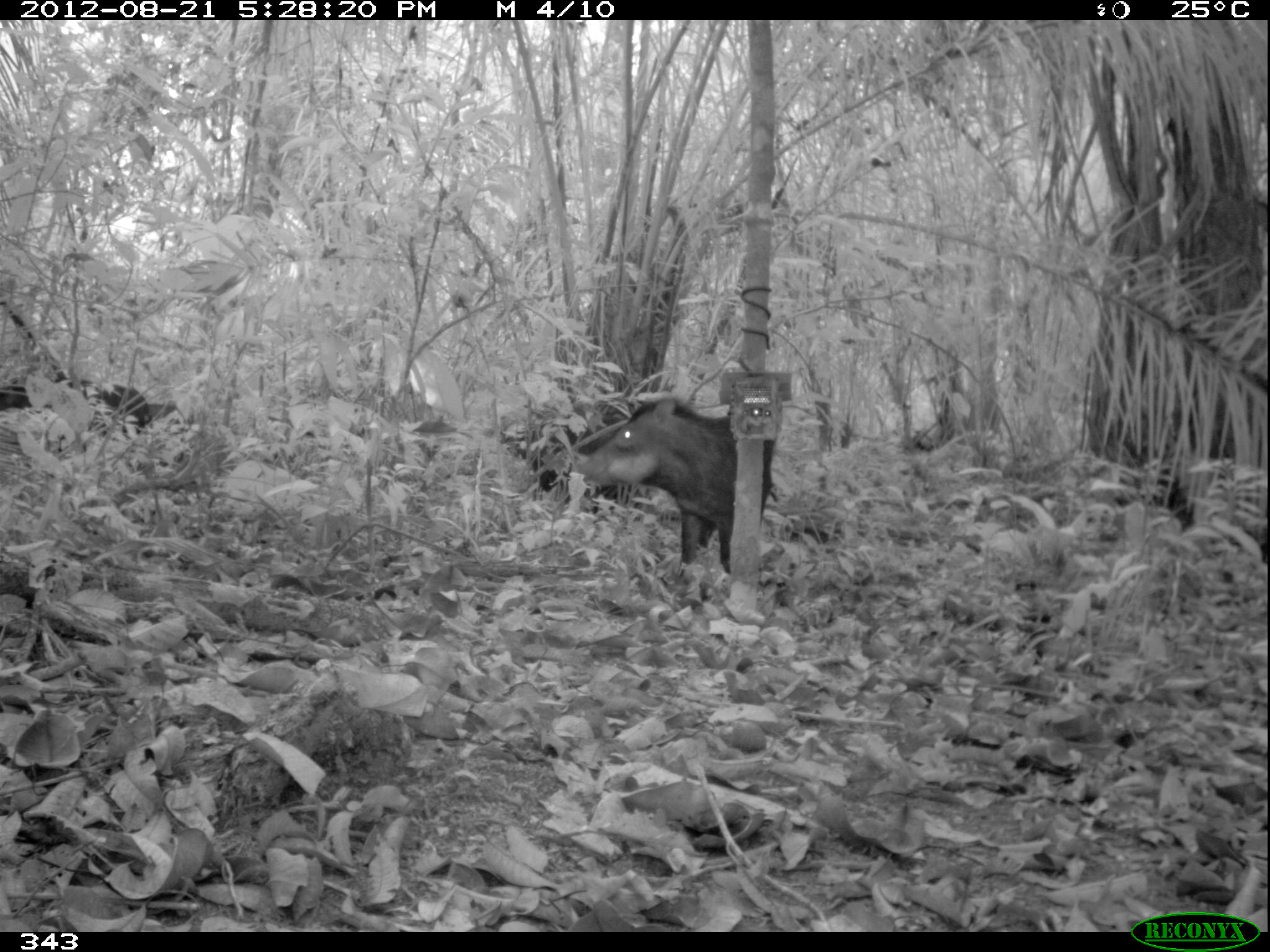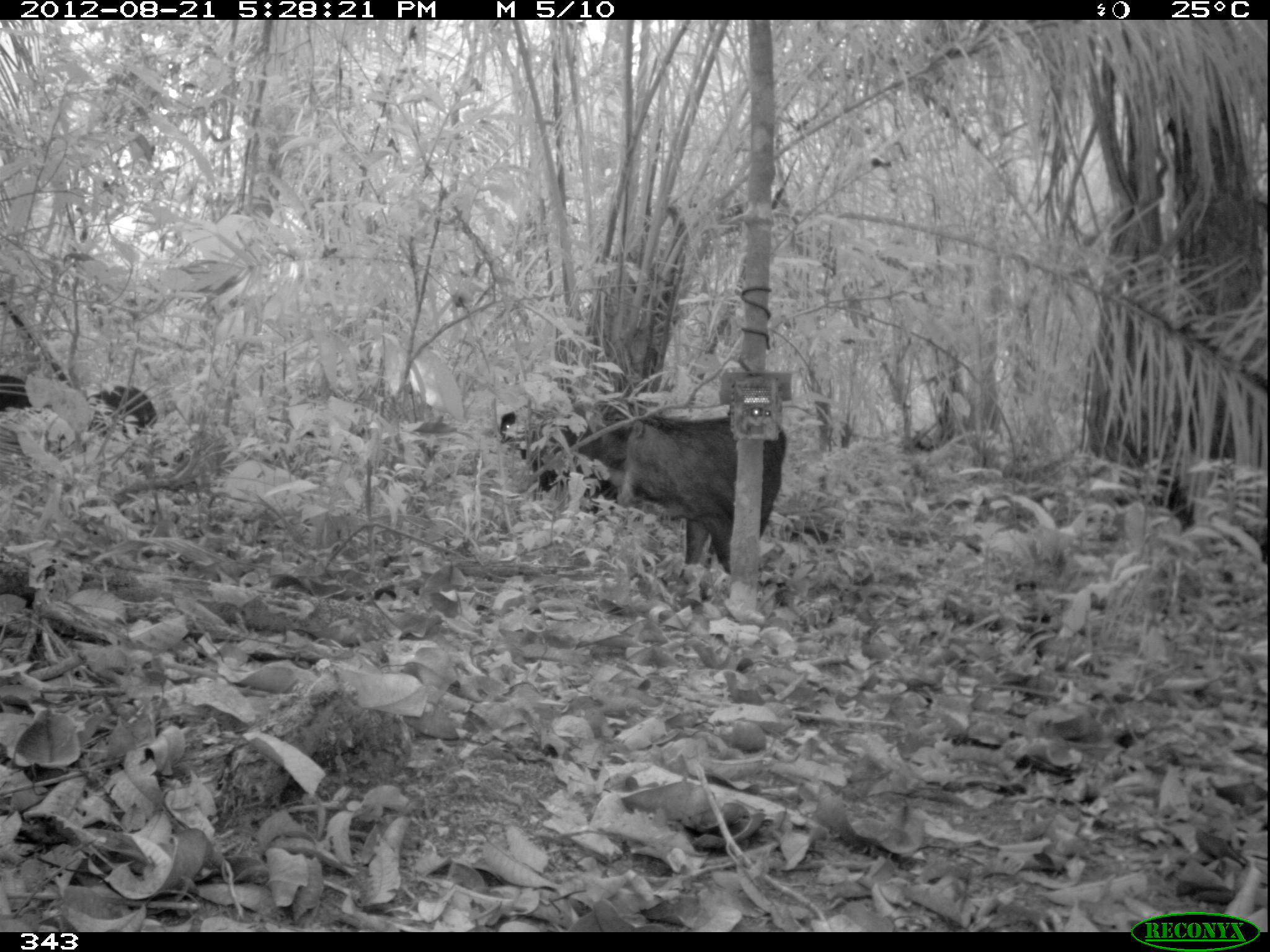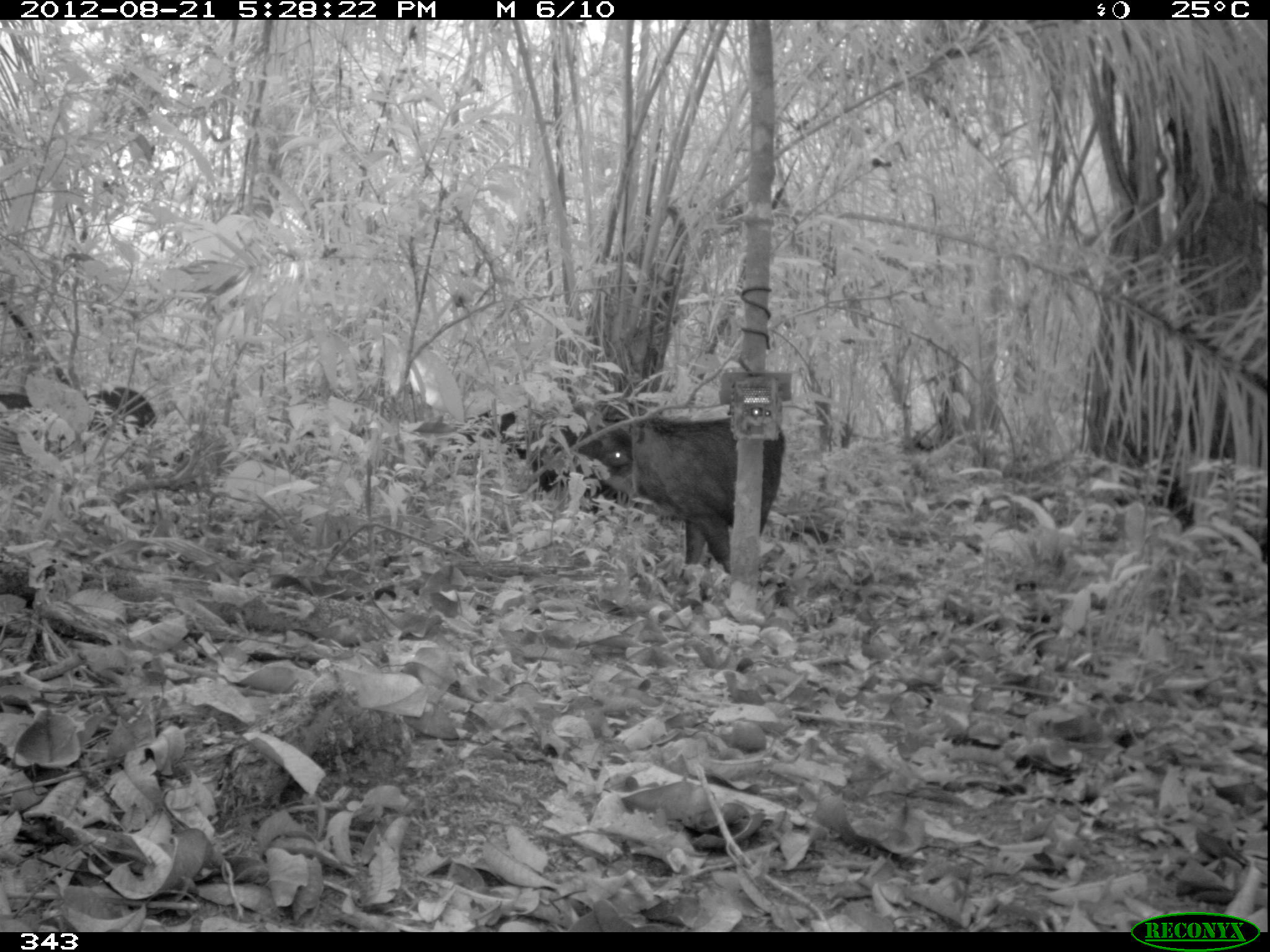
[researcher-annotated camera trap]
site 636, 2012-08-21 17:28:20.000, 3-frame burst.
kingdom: Animalia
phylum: Chordata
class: Mammalia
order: Artiodactyla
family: Tayassuidae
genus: Tayassu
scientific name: Tayassu pecari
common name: white-lipped peccary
Tayassu pecari (white-lipped peccary).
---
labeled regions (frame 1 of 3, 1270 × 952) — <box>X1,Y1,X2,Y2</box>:
tayassu pecari: <box>580,397,774,573</box>; <box>0,379,174,441</box>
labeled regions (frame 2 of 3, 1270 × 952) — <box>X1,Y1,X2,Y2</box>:
tayassu pecari: <box>616,416,785,574</box>; <box>489,398,630,513</box>; <box>0,374,158,435</box>